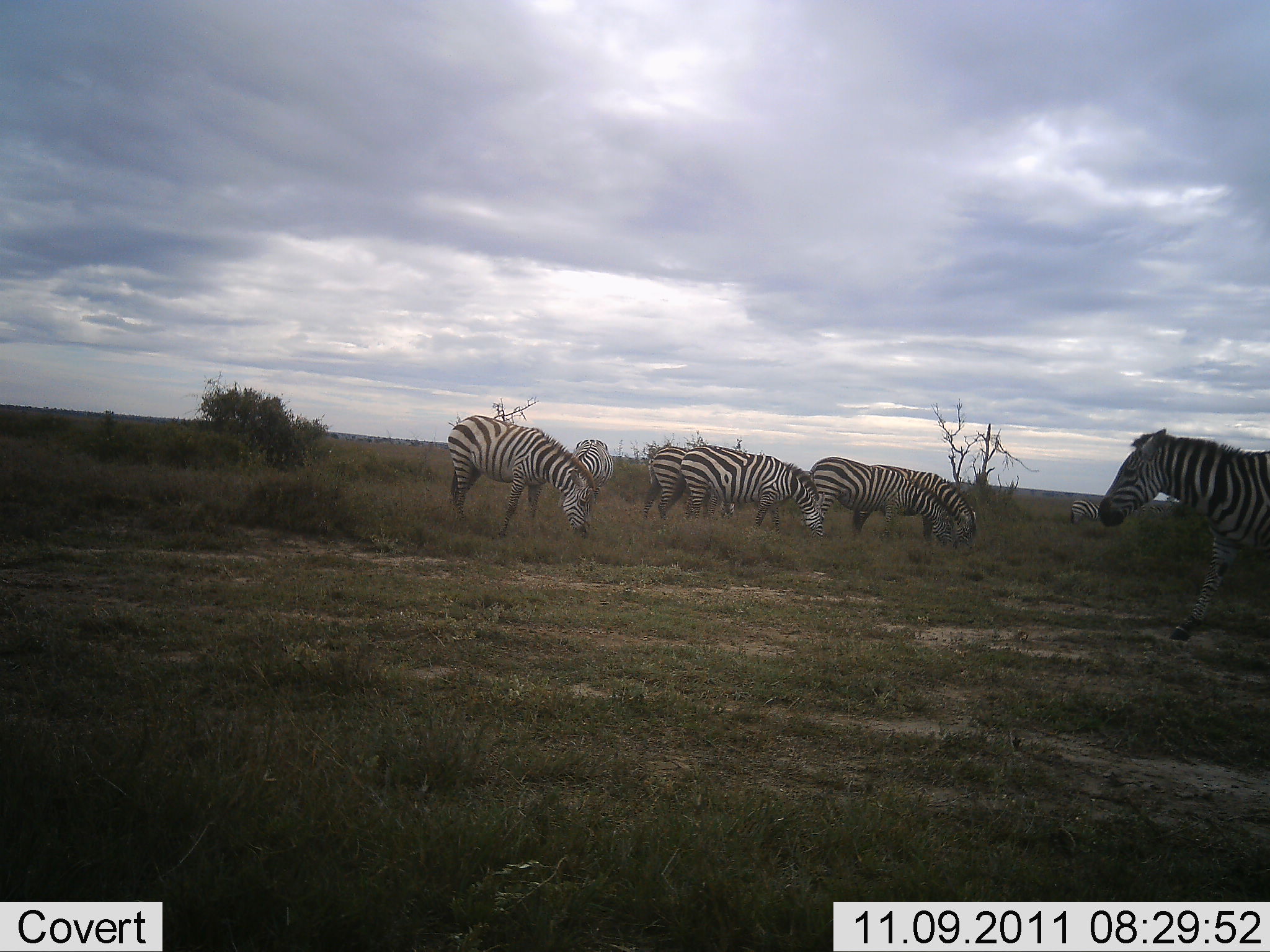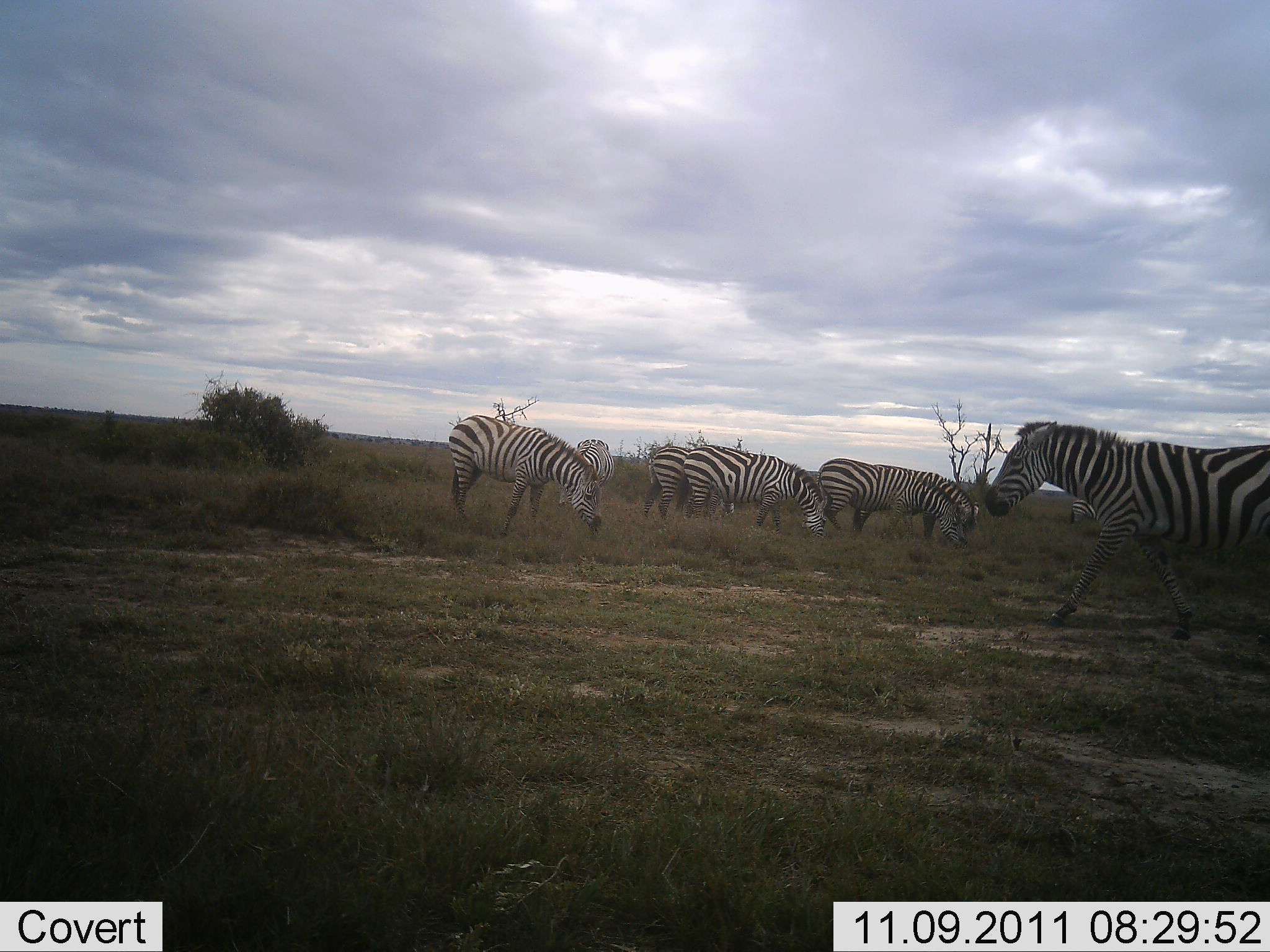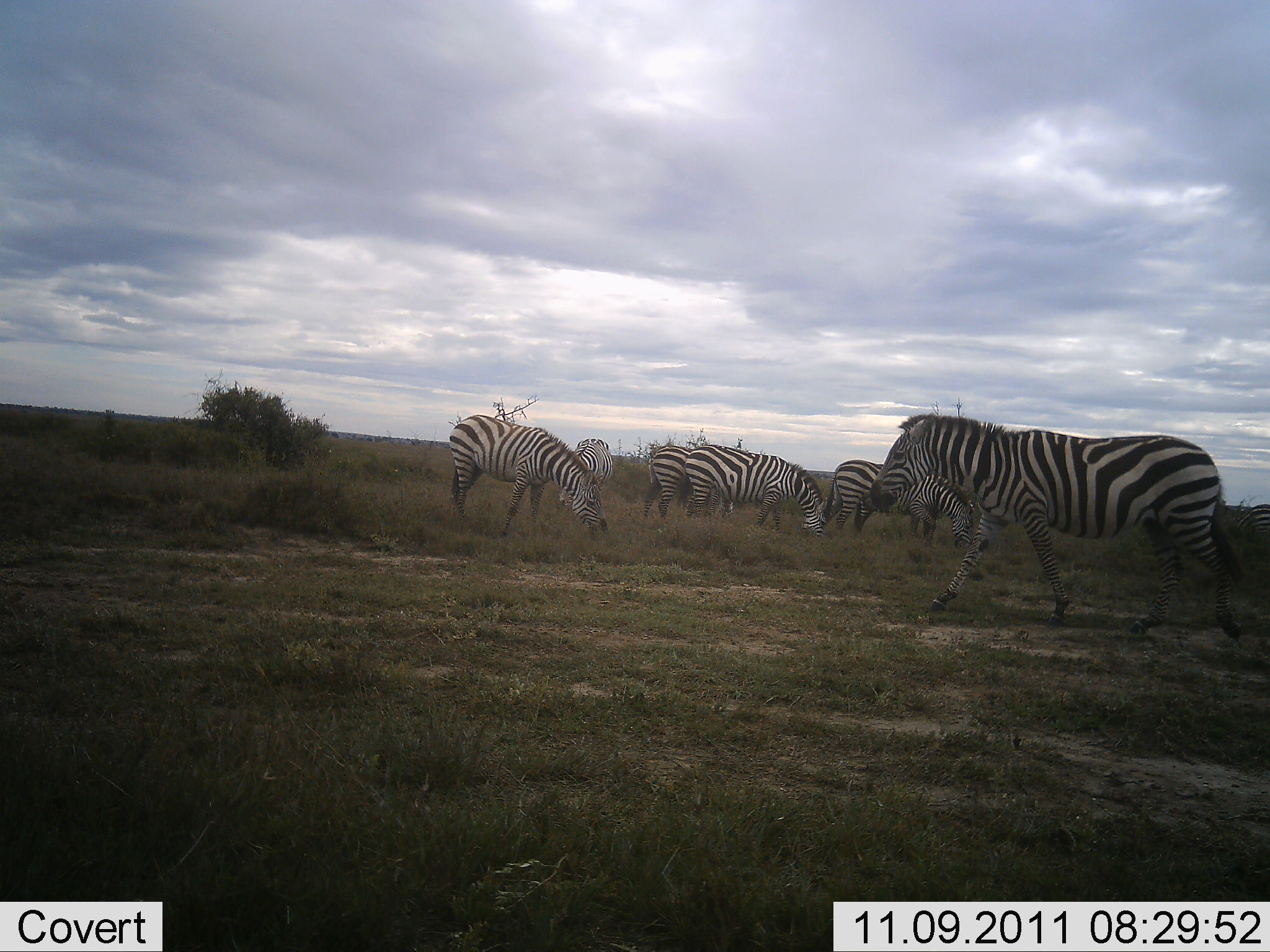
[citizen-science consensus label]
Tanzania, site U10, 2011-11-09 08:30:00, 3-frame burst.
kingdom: Animalia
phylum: Chordata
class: Mammalia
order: Perissodactyla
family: Equidae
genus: Equus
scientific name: Equus quagga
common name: plains zebra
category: zebra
Zebra (plains zebra) (Equus quagga), count 8. Behavior (volunteer vote fractions): standing 27%, resting 0%, moving 73%, interacting 0%. Young present (vote fraction): 0%. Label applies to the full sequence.